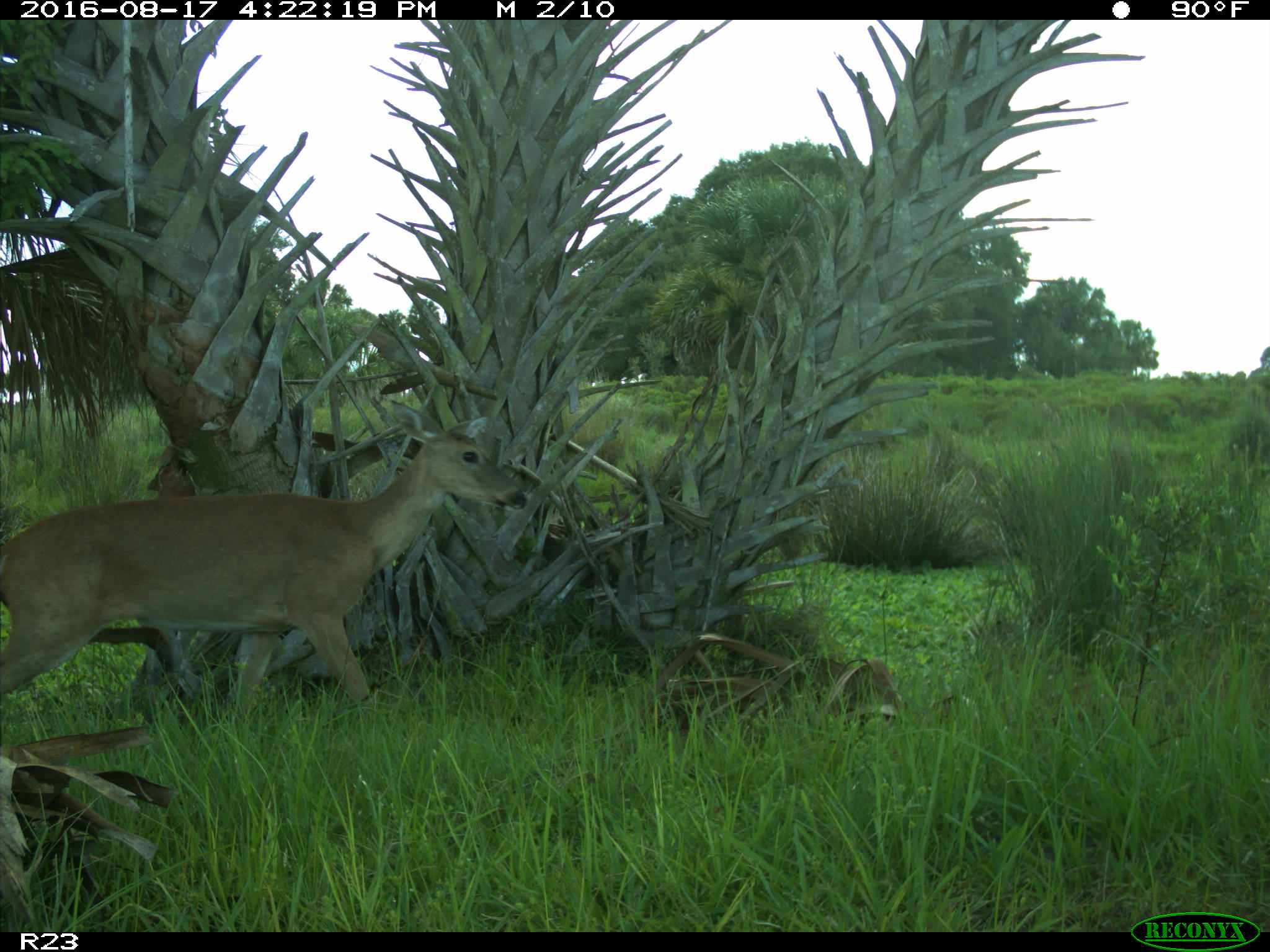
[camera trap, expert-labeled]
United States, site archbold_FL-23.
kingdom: Animalia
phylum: Chordata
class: Mammalia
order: Artiodactyla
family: Cervidae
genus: Odocoileus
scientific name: Odocoileus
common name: deer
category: unidentified deer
Unidentified deer (deer) (Odocoileus).